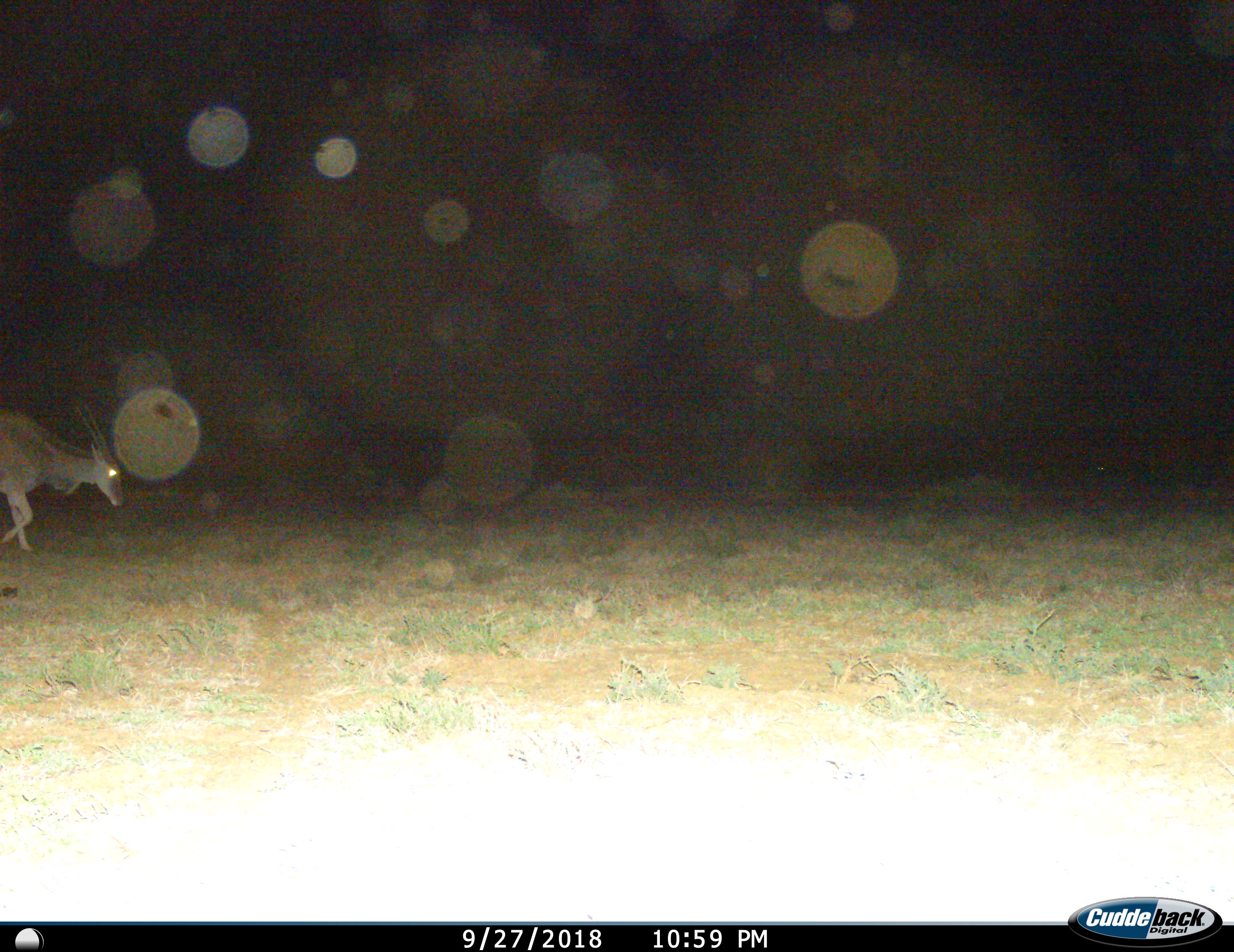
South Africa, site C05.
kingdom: Animalia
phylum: Chordata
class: Mammalia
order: Artiodactyla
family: Bovidae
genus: Tragelaphus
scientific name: Tragelaphus oryx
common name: eland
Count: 1.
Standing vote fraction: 11%.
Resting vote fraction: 0%.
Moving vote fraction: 100%.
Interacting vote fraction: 0%.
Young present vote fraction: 0%.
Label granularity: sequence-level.